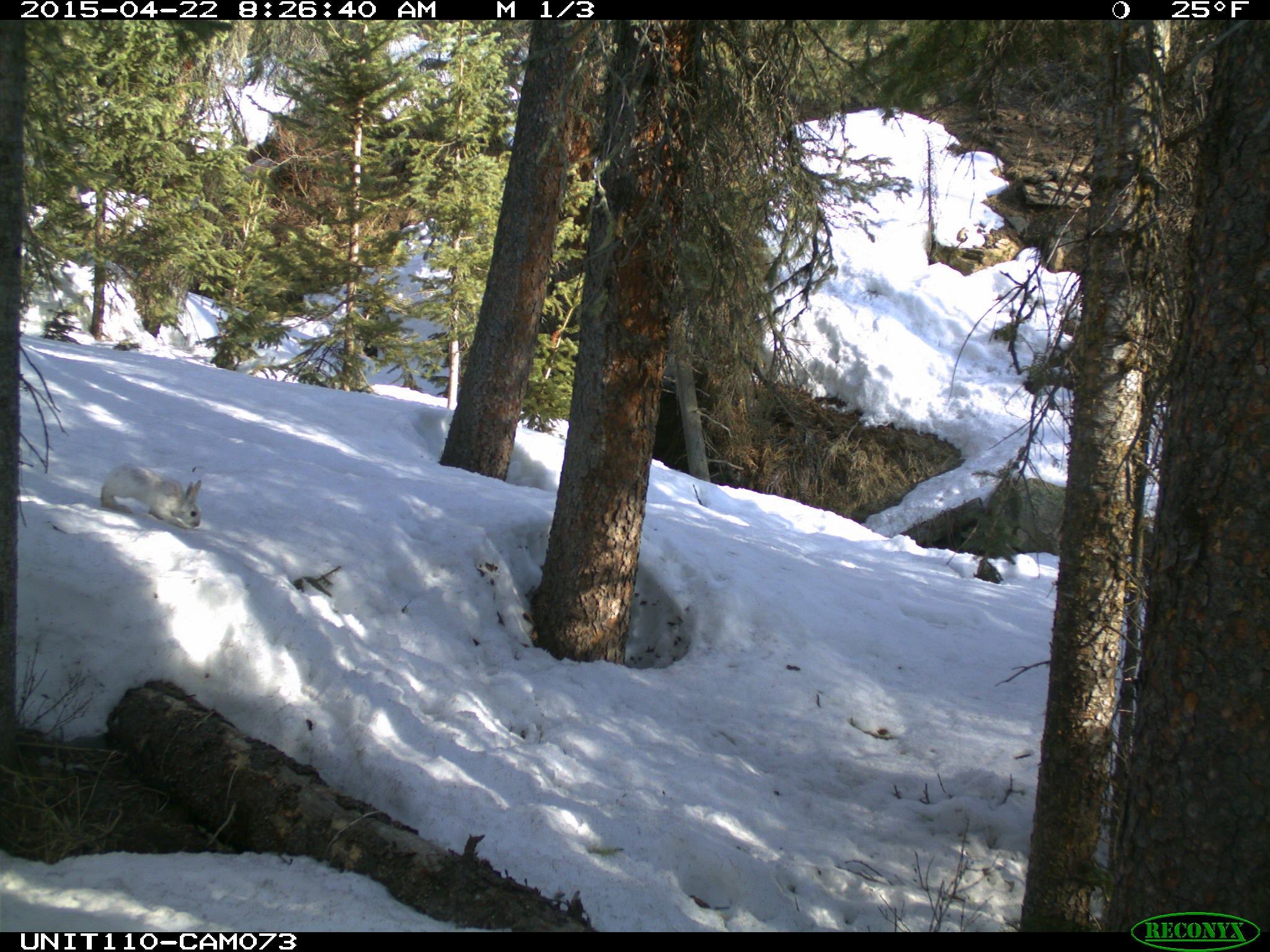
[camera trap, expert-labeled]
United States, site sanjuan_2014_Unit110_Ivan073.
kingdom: Animalia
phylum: Chordata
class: Mammalia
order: Lagomorpha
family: Leporidae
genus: Lepus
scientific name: Lepus americanus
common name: snowshoe hare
Lepus americanus (snowshoe hare).